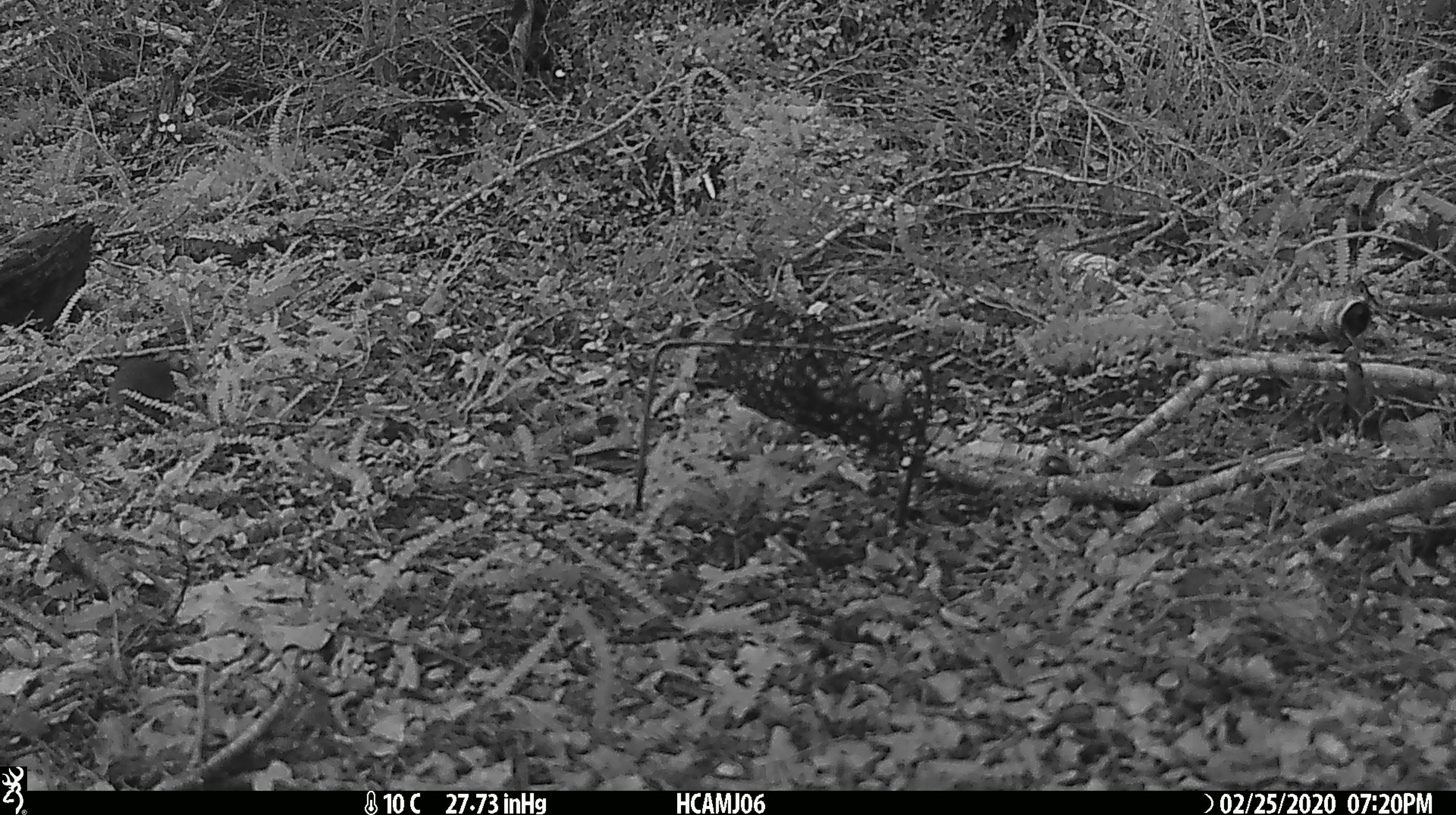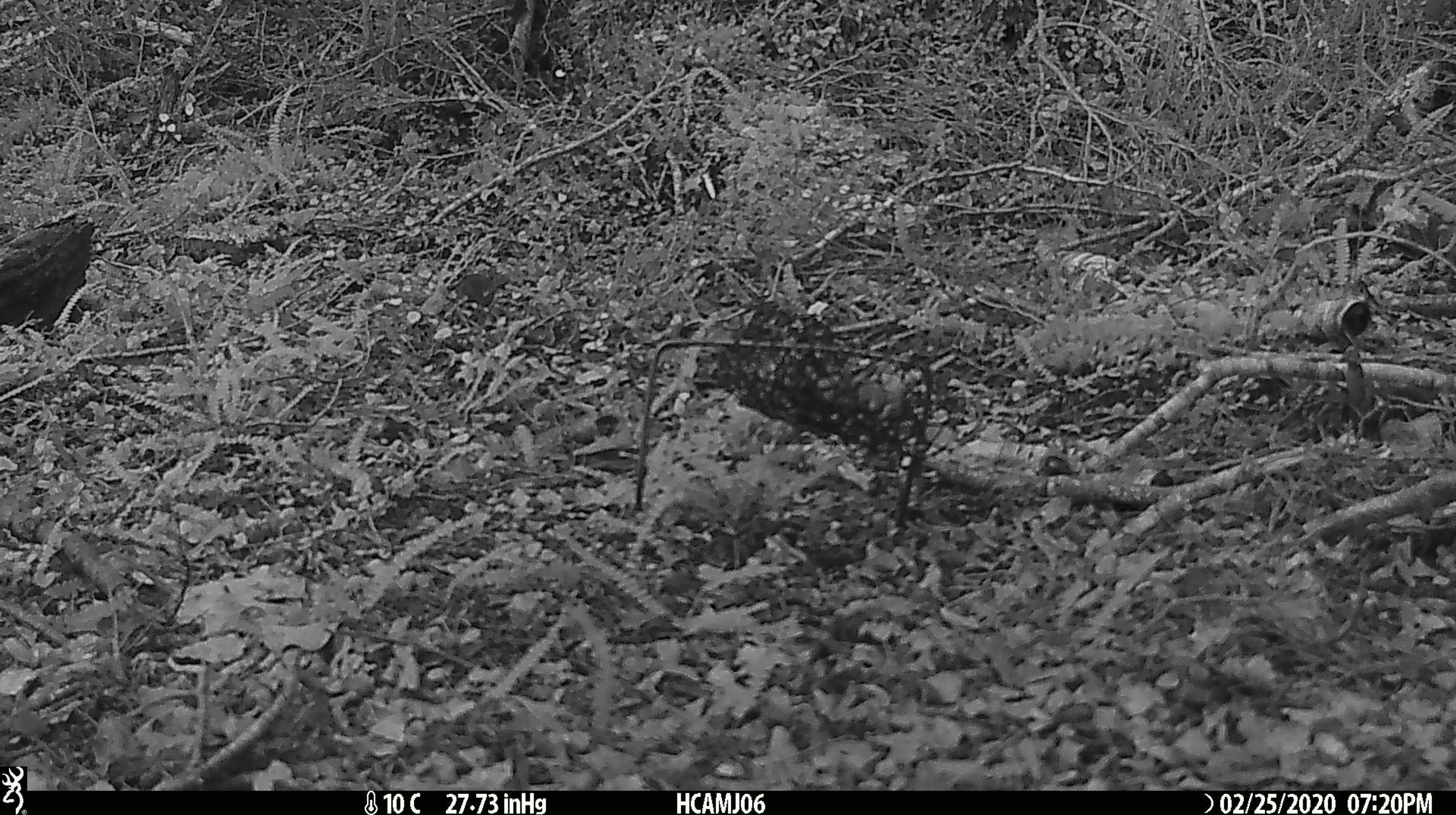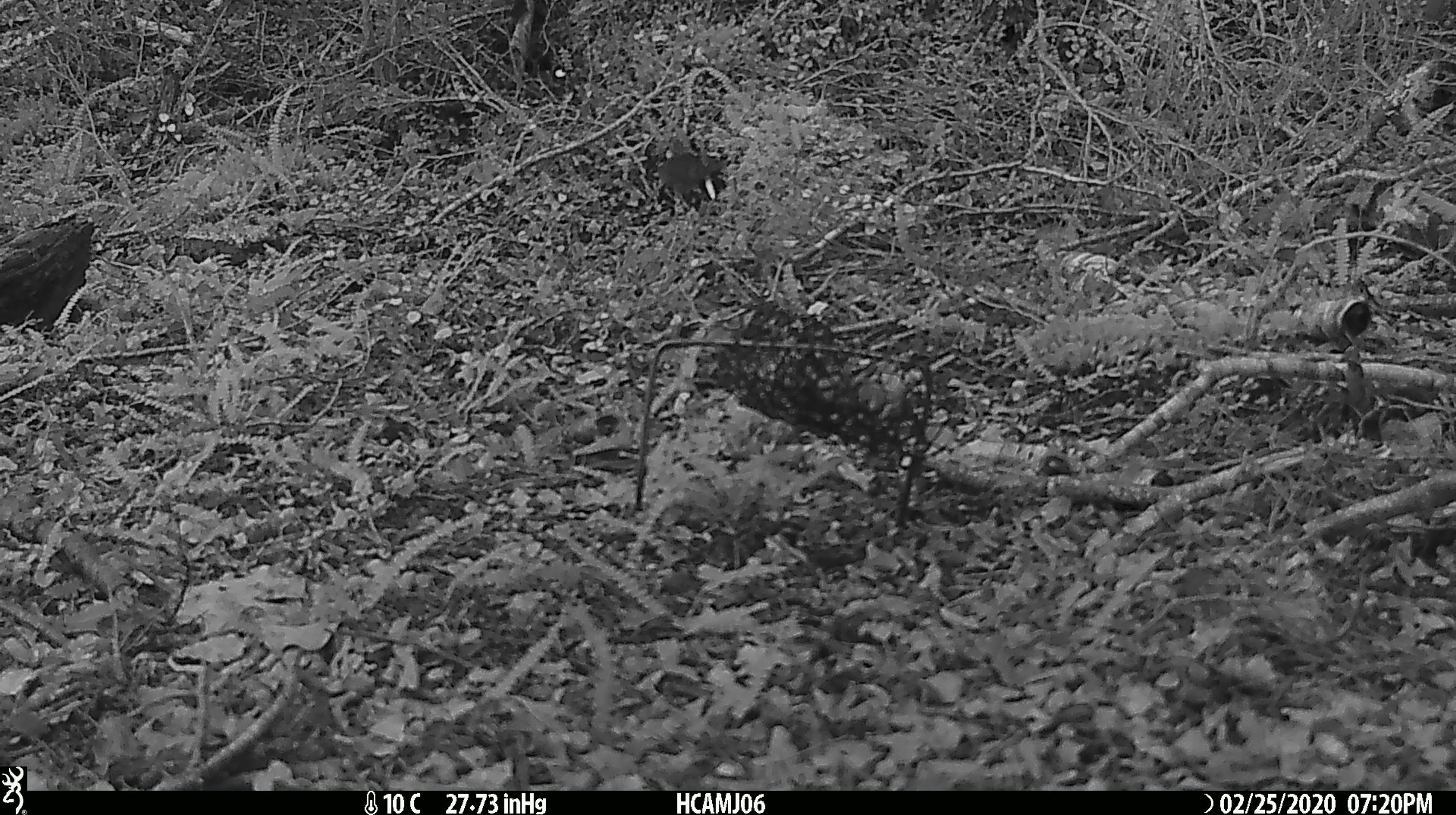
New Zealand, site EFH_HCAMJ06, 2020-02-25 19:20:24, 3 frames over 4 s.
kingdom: Animalia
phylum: Chordata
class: Mammalia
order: Rodentia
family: Muridae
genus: Mus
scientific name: Mus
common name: mouse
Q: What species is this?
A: Mouse (Mus).